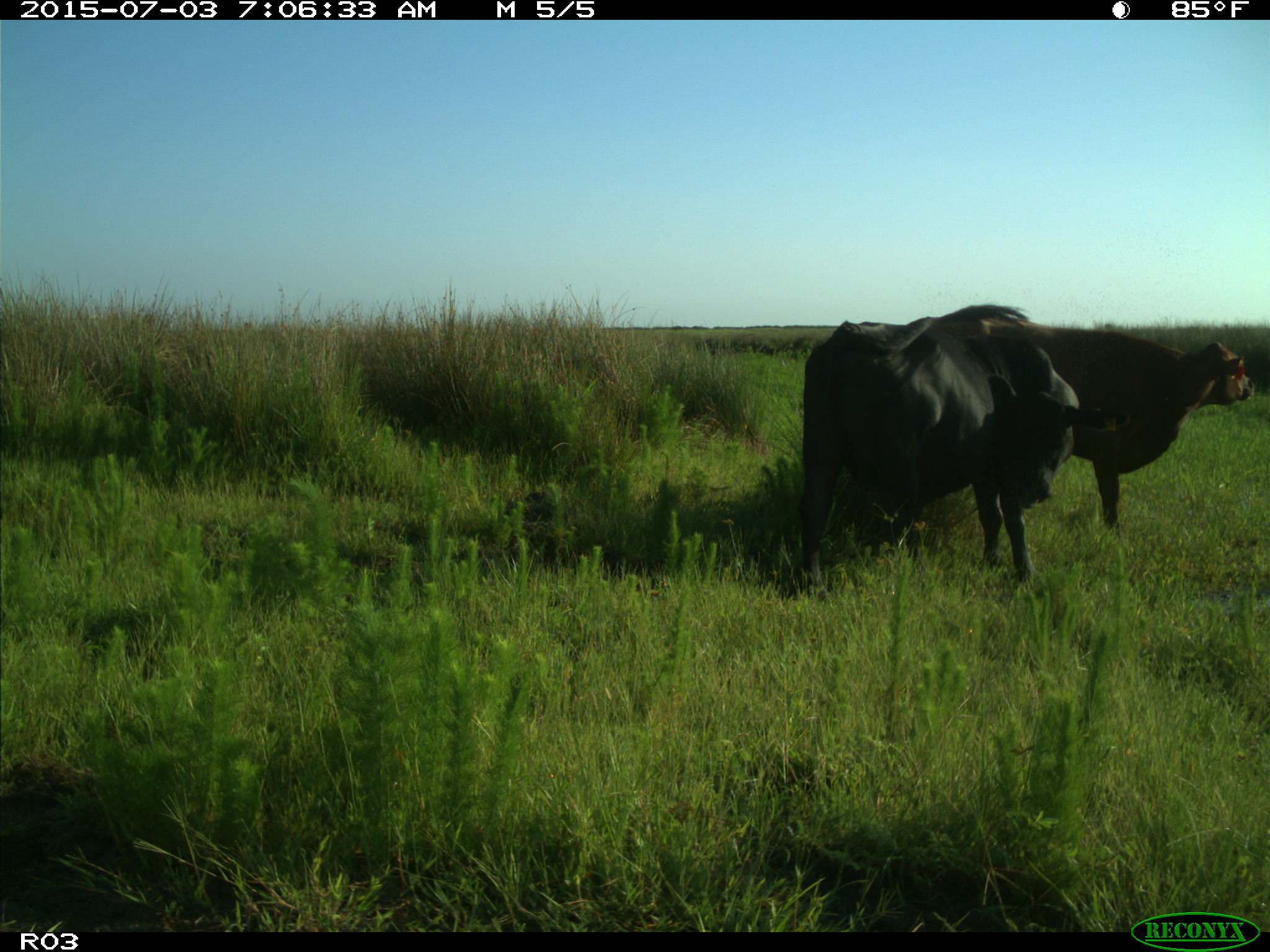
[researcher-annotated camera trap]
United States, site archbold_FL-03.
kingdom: Animalia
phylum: Chordata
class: Mammalia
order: Artiodactyla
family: Bovidae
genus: Bos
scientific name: Bos taurus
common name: domestic cow